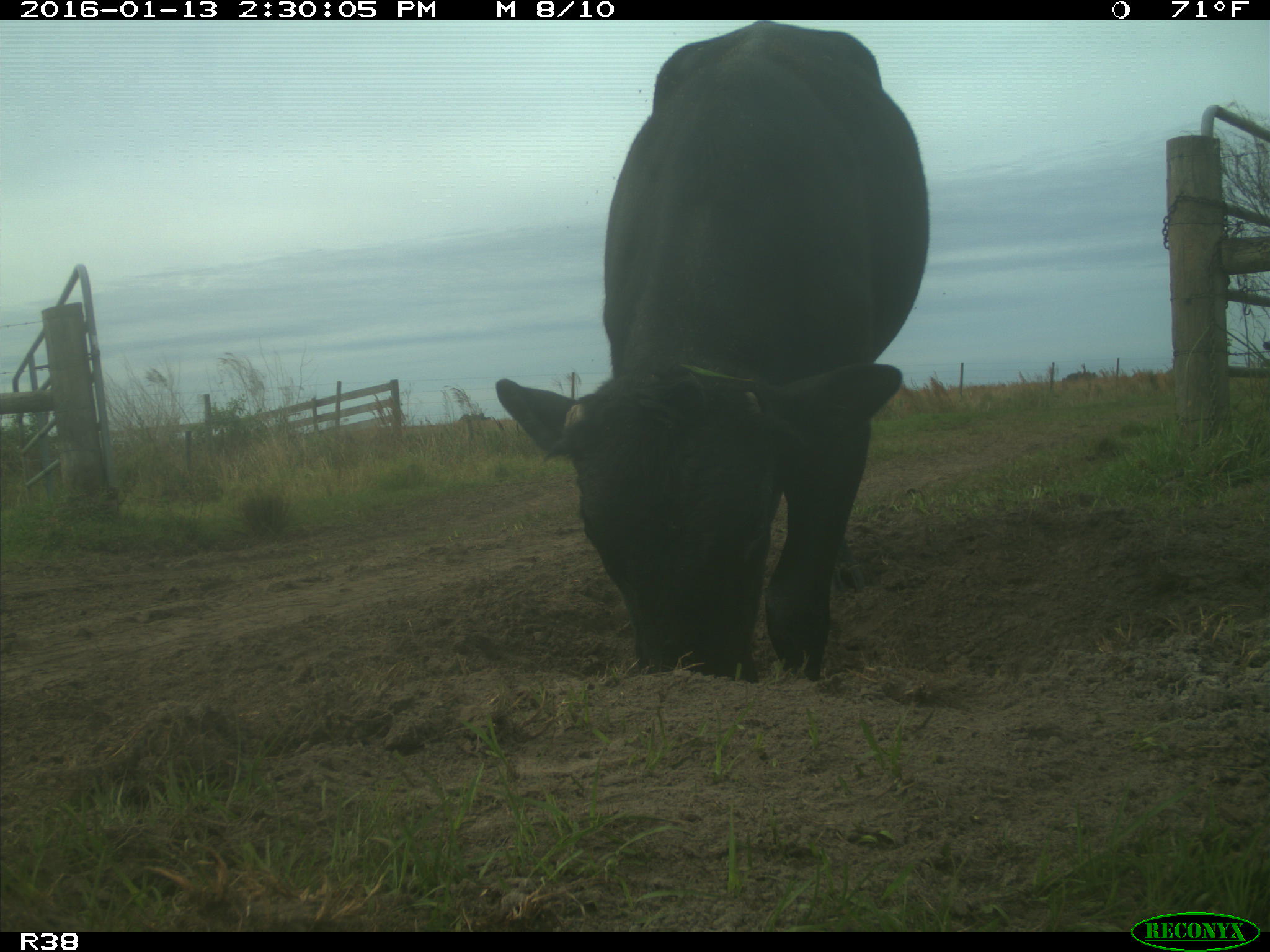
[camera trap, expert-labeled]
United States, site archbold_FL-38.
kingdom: Animalia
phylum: Chordata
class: Mammalia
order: Artiodactyla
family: Bovidae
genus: Bos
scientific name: Bos taurus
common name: domestic cow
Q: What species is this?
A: Bos taurus (domestic cow).